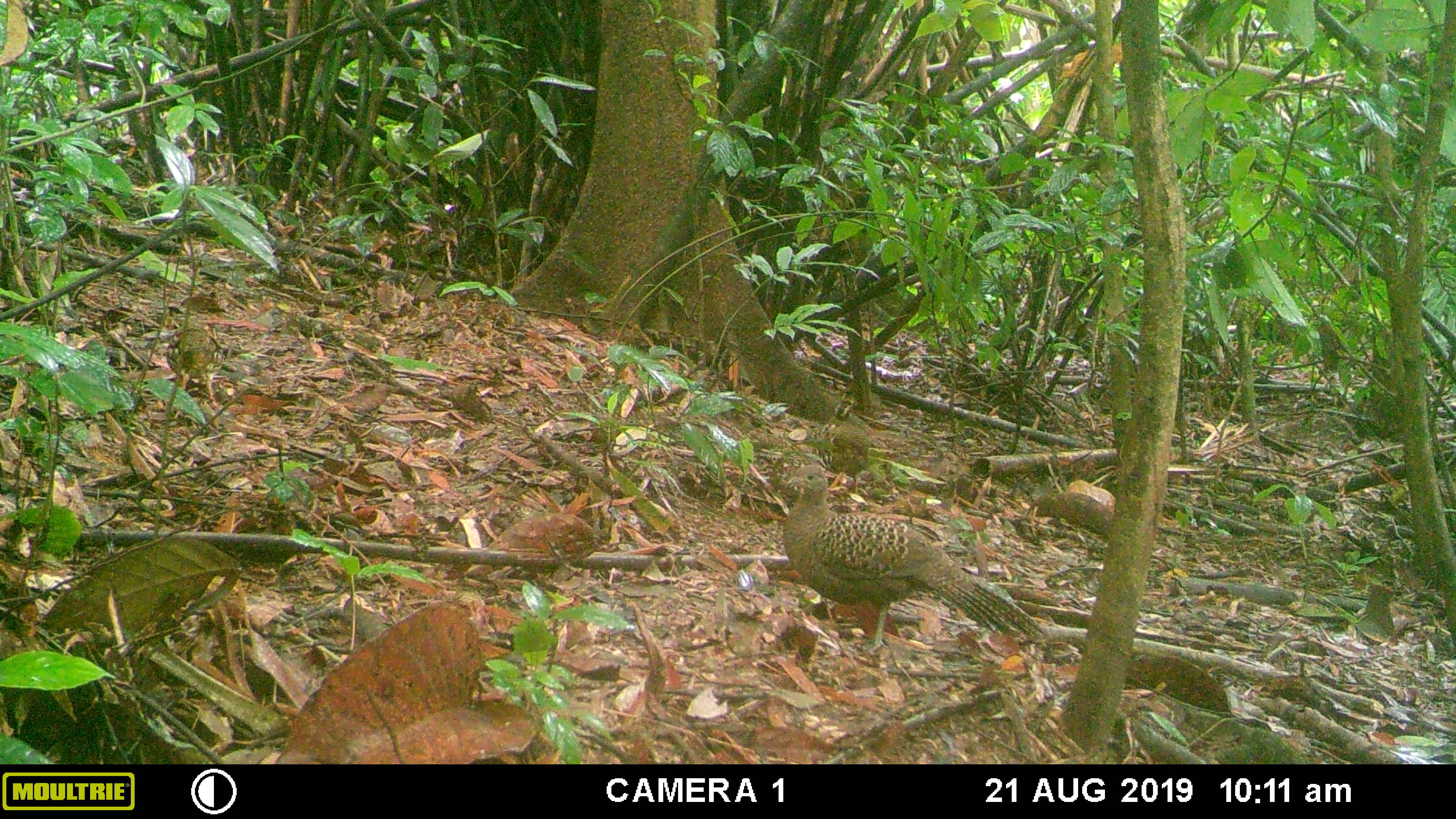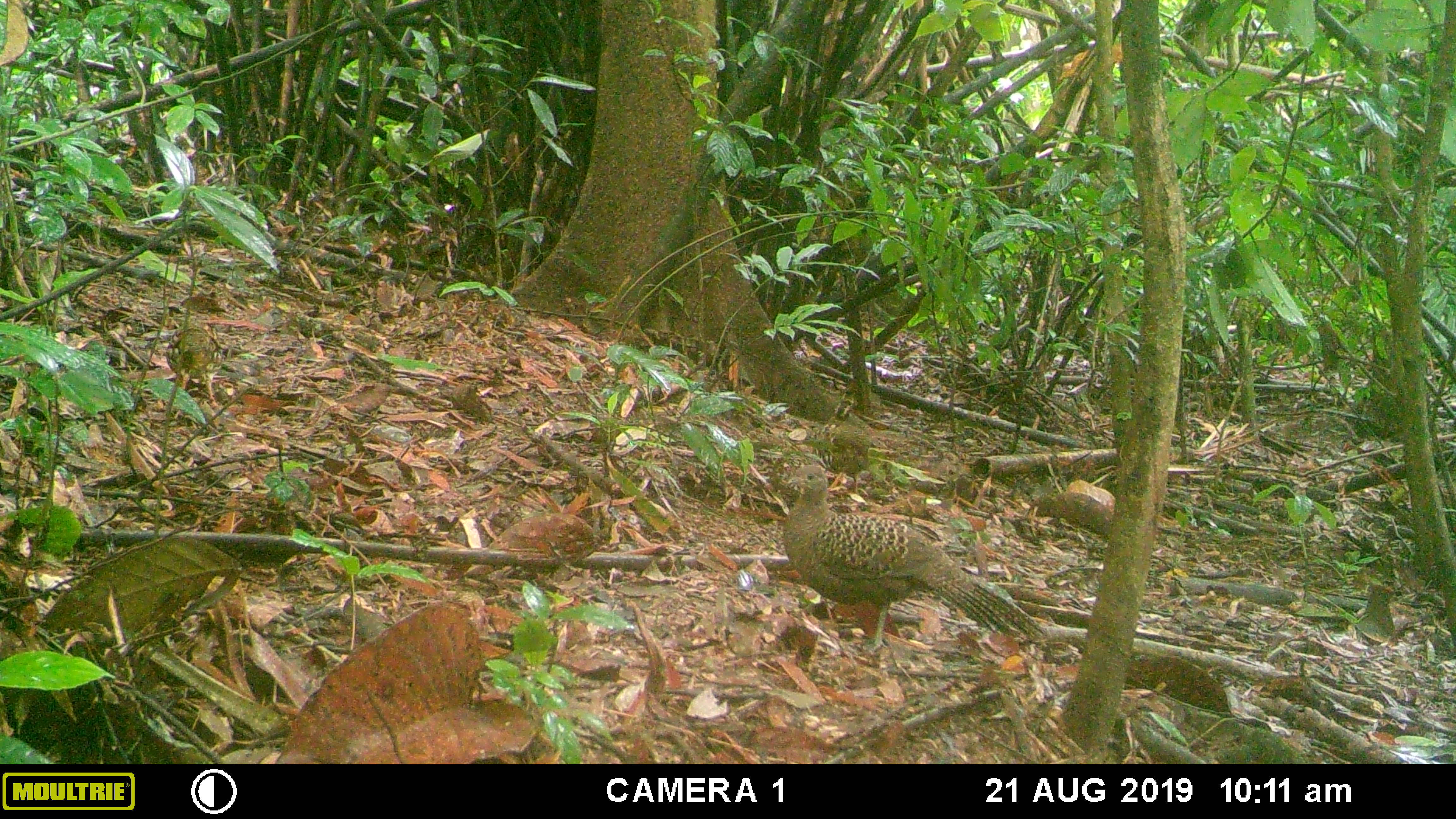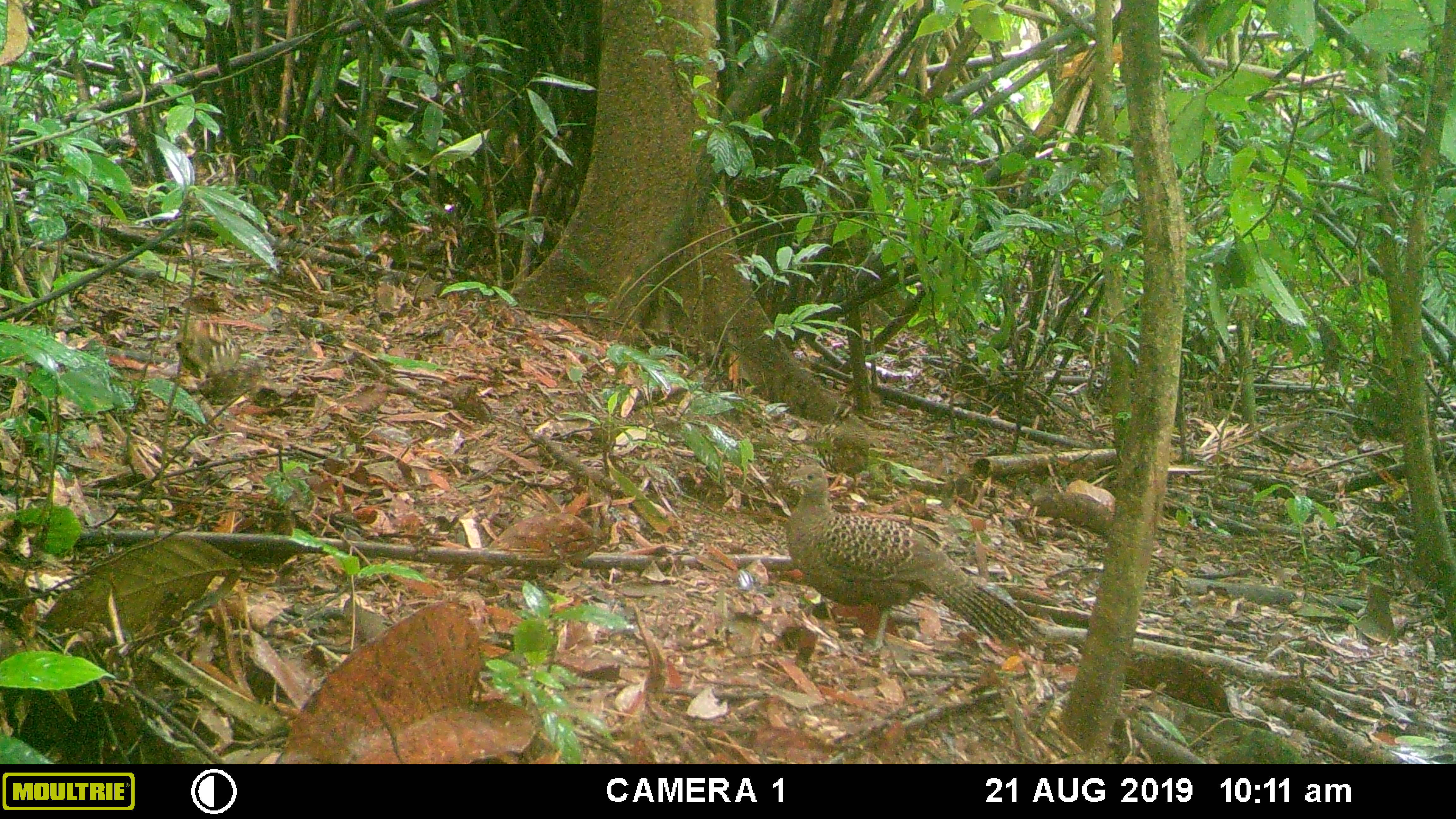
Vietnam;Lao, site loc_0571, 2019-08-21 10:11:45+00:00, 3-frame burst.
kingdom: Animalia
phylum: Chordata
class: Aves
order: Galliformes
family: Phasianidae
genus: Polyplectron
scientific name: Polyplectron bicalcaratum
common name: gray peacock-pheasant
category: grey peacock pheasant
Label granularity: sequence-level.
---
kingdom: Animalia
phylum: Chordata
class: Aves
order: Galliformes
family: Phasianidae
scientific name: Phasianidae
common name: partridge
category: unidentified partridge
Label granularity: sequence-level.